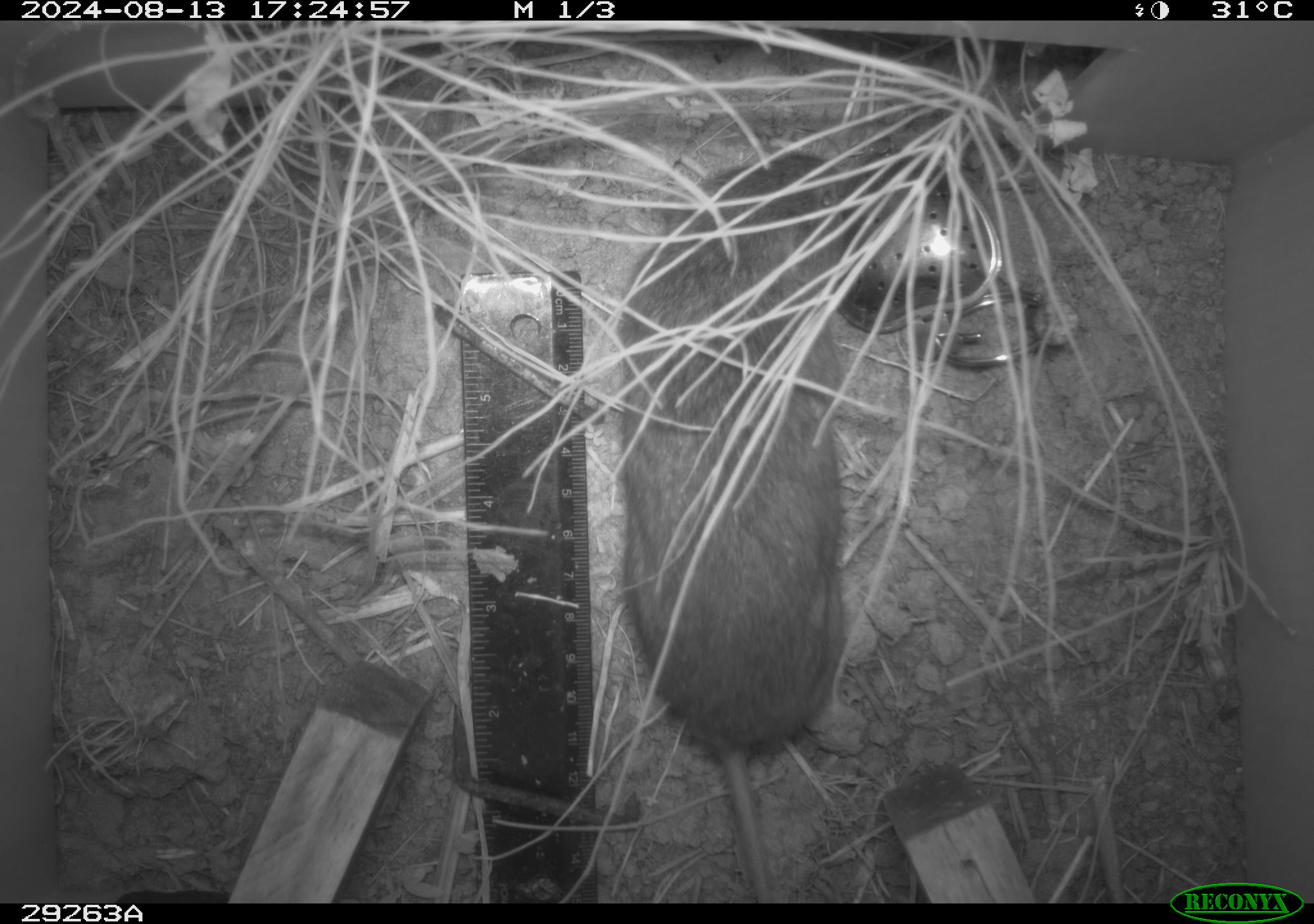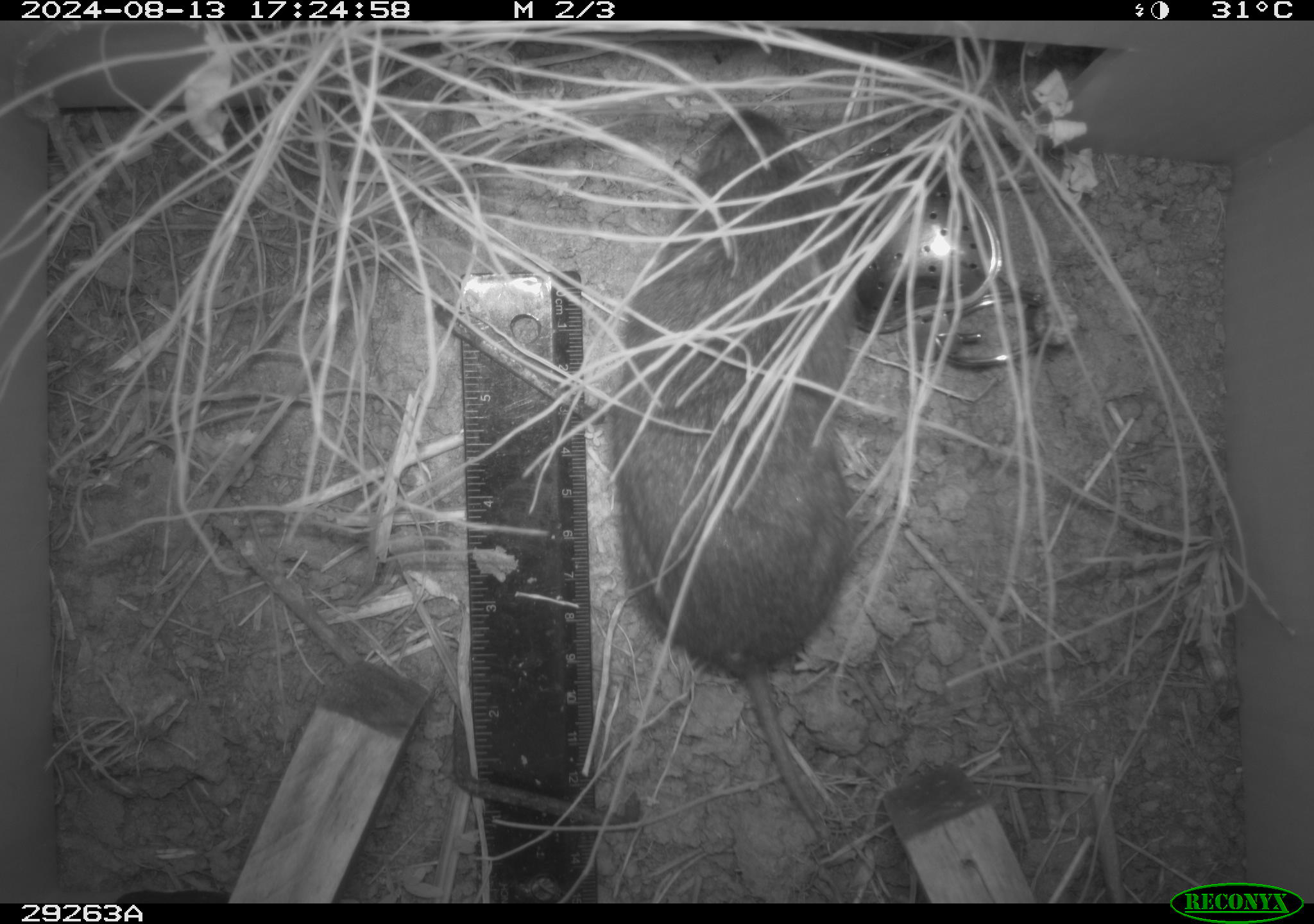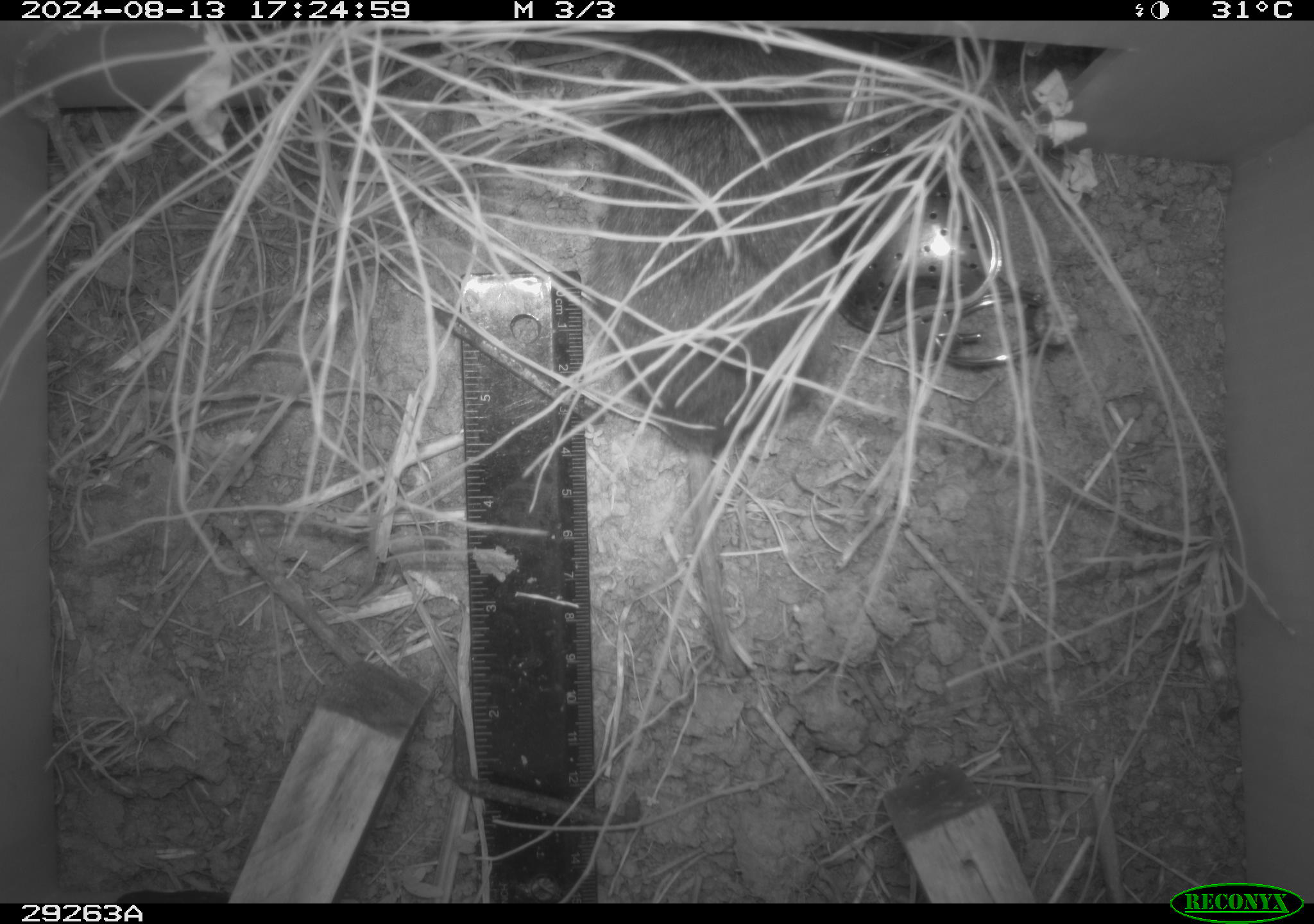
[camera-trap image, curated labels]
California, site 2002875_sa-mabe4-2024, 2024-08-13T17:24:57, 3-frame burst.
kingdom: Animalia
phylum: Chordata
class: Mammalia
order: Rodentia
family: Cricetidae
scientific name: Arvicolinae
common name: voles, lemmings, and muskrats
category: arvicolinae subfamily